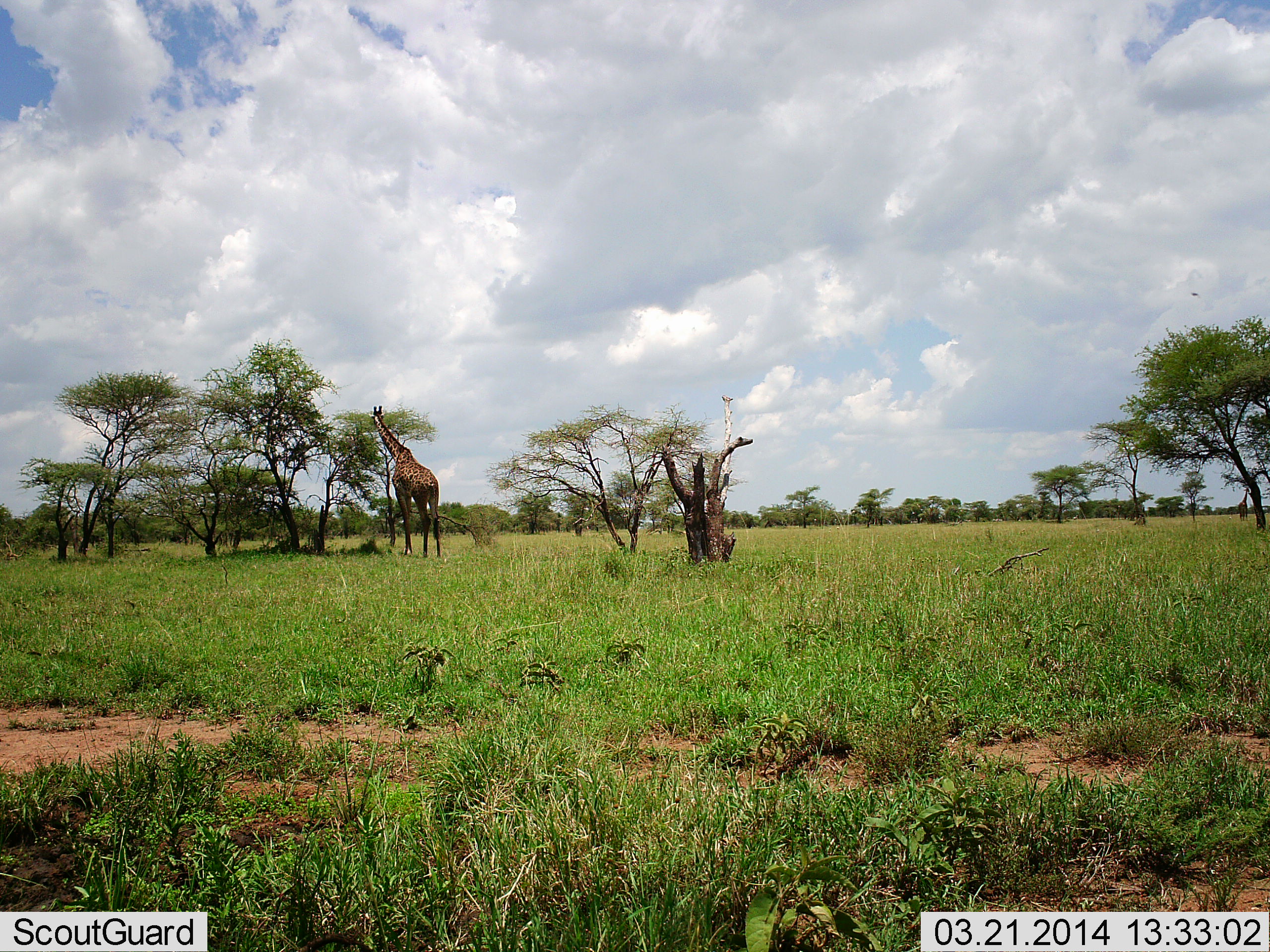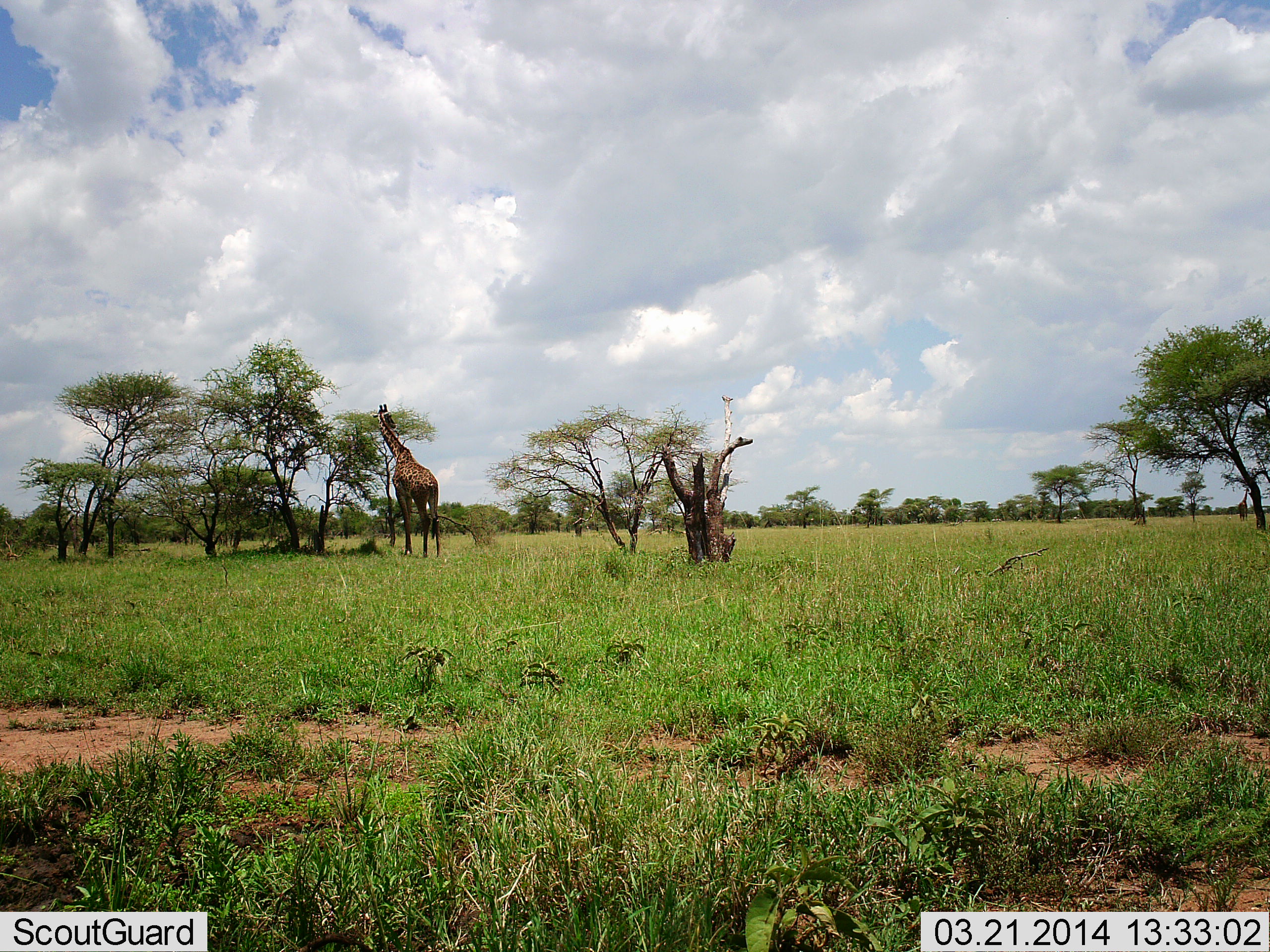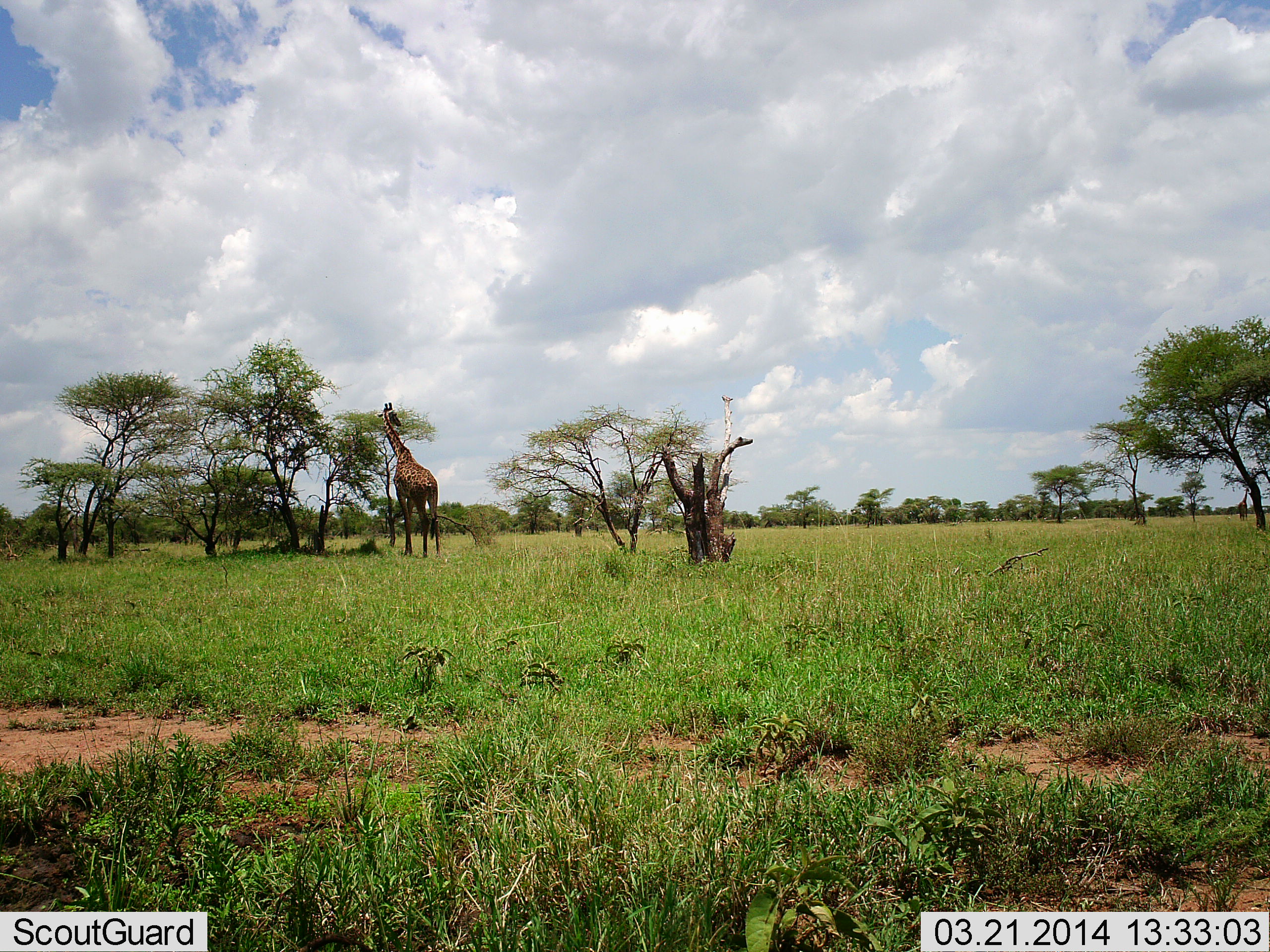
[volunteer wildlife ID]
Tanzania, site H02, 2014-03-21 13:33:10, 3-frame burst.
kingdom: Animalia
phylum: Chordata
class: Mammalia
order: Artiodactyla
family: Giraffidae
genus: Giraffa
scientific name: Giraffa camelopardalis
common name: giraffe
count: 1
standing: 45%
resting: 0%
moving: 0%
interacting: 0%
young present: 0%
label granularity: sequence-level